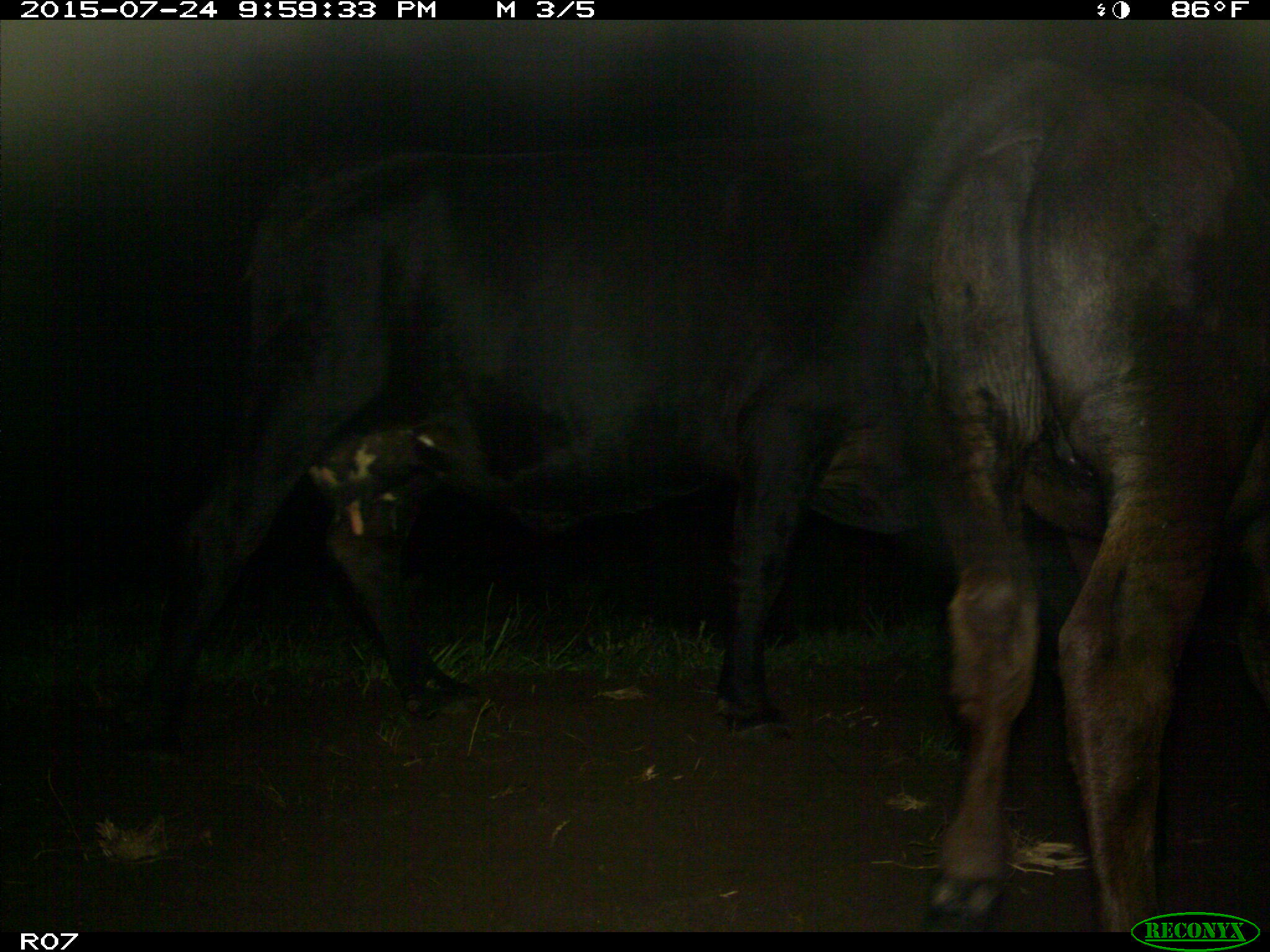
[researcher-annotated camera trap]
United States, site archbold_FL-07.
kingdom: Animalia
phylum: Chordata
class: Mammalia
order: Artiodactyla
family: Bovidae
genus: Bos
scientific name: Bos taurus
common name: domestic cow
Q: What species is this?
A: Bos taurus (domestic cow).